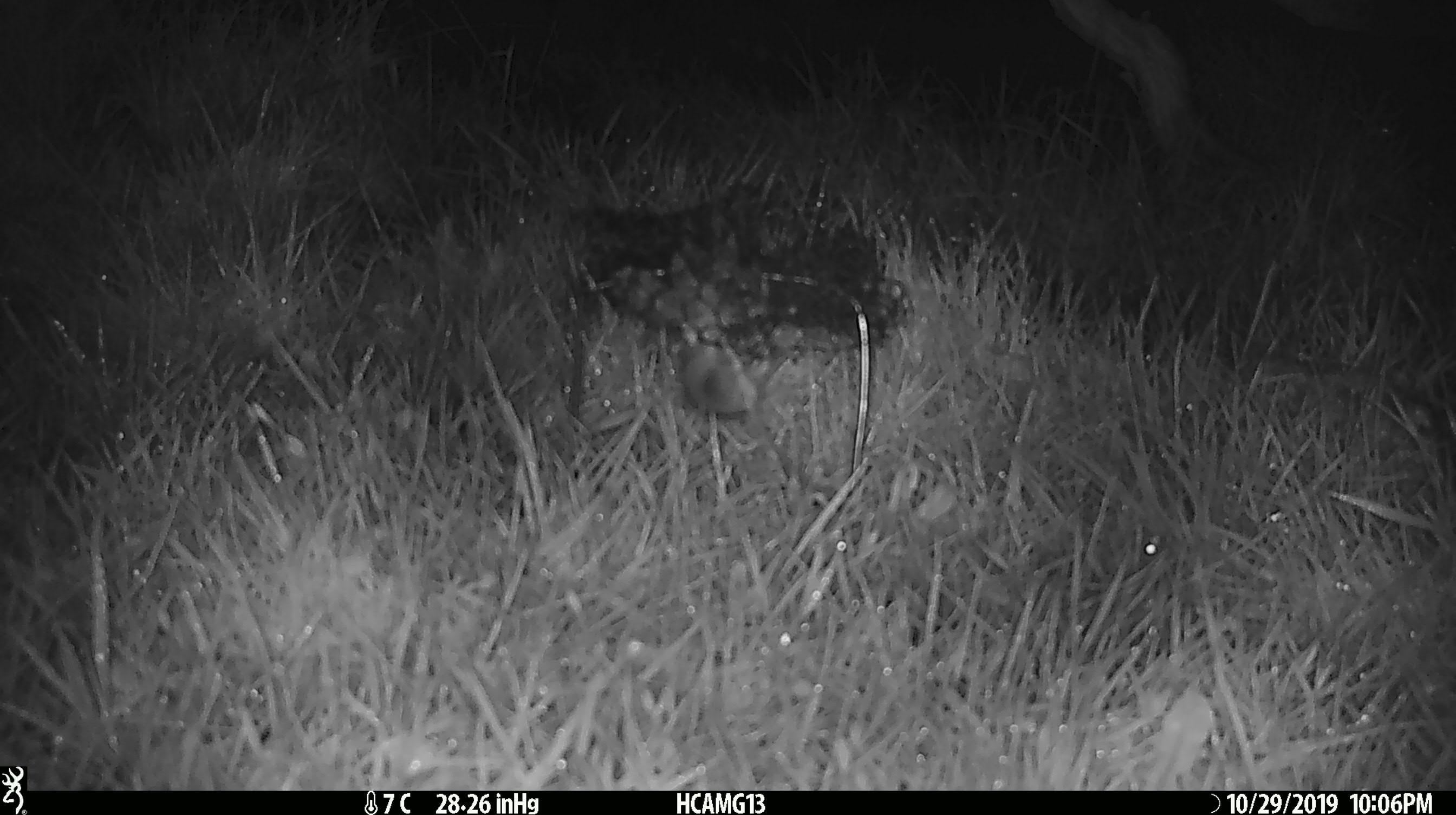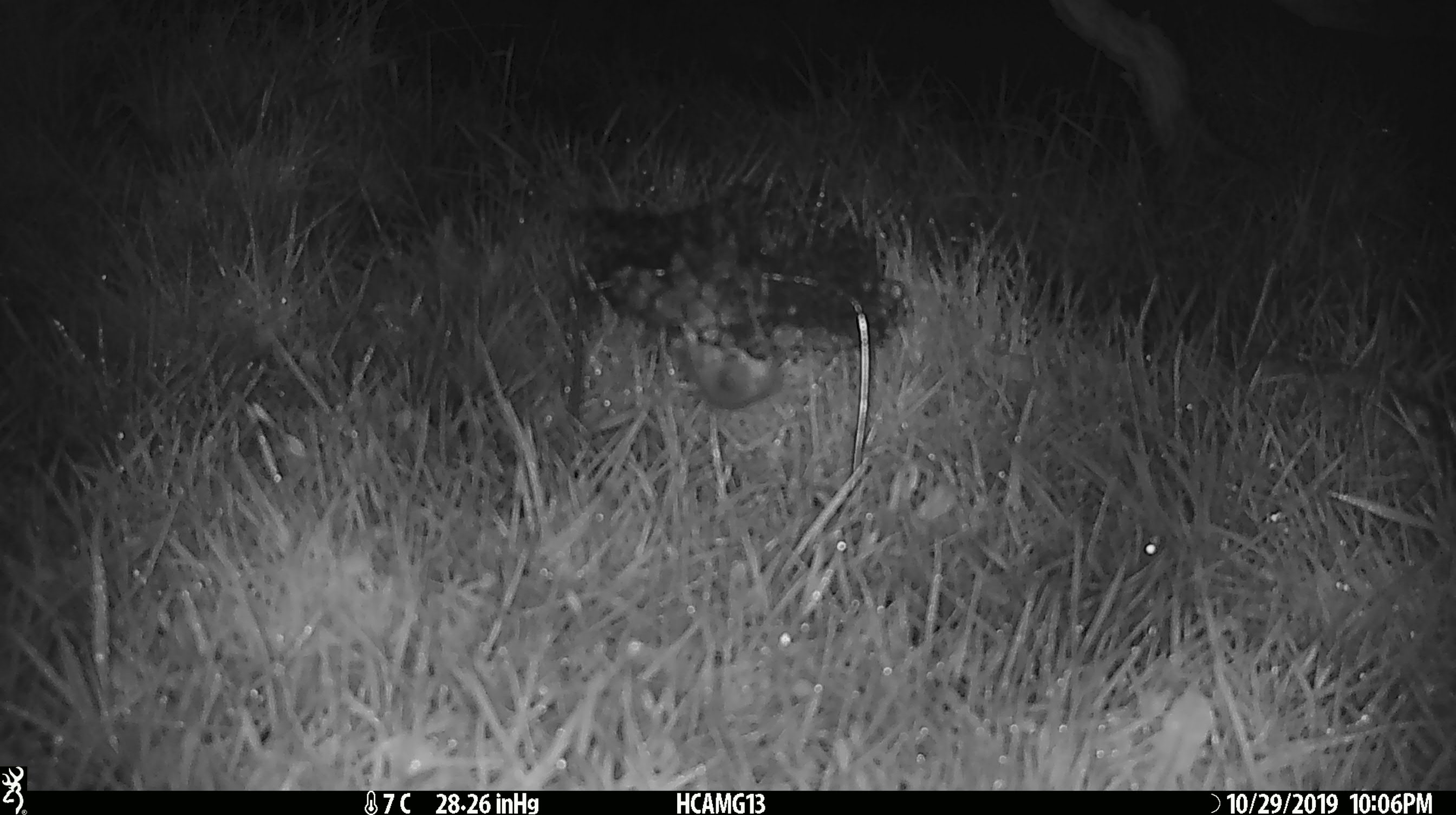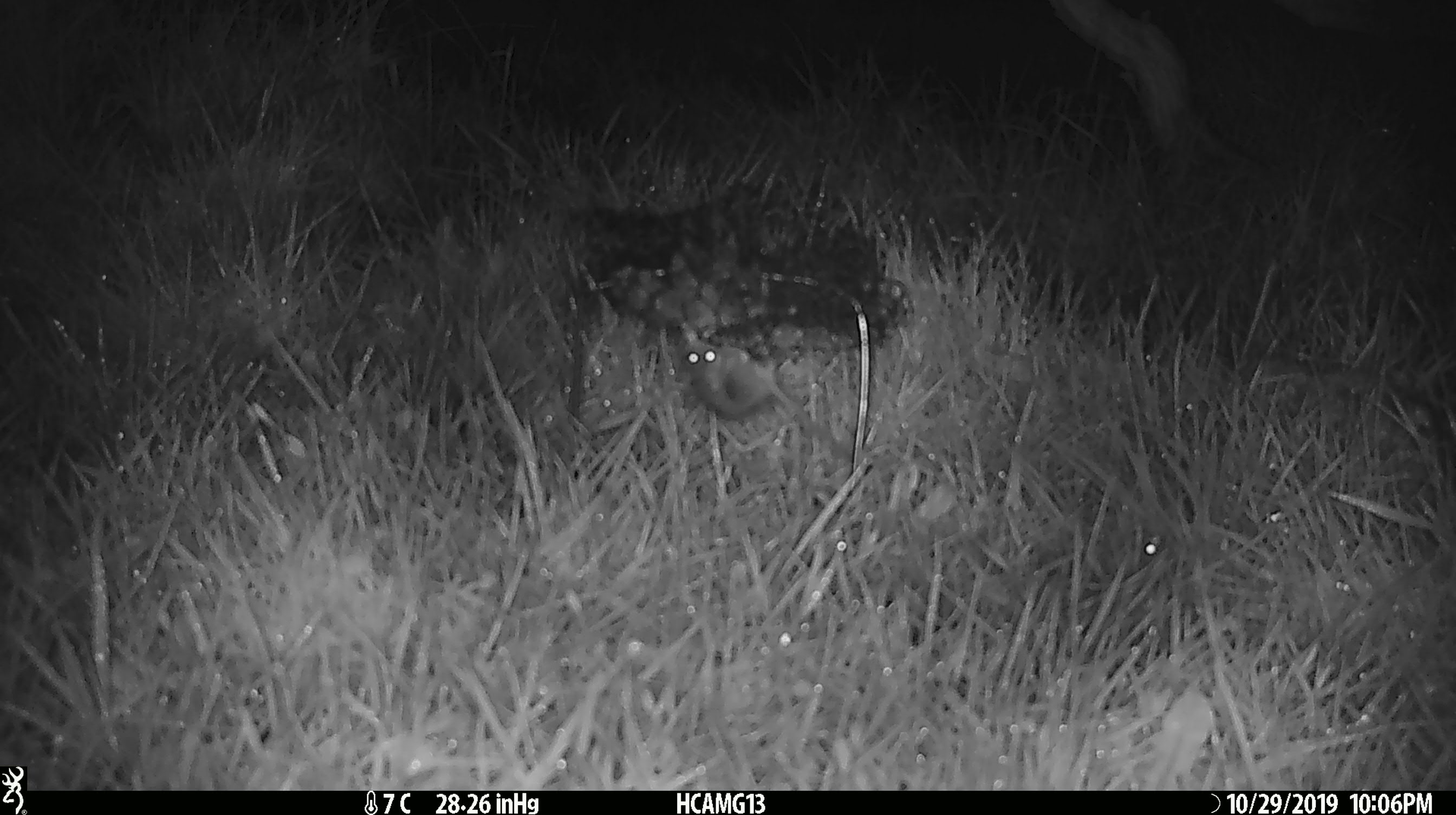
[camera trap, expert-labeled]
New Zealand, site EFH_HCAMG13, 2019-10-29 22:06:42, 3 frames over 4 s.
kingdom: Animalia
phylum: Chordata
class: Mammalia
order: Rodentia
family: Muridae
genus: Mus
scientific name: Mus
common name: mouse